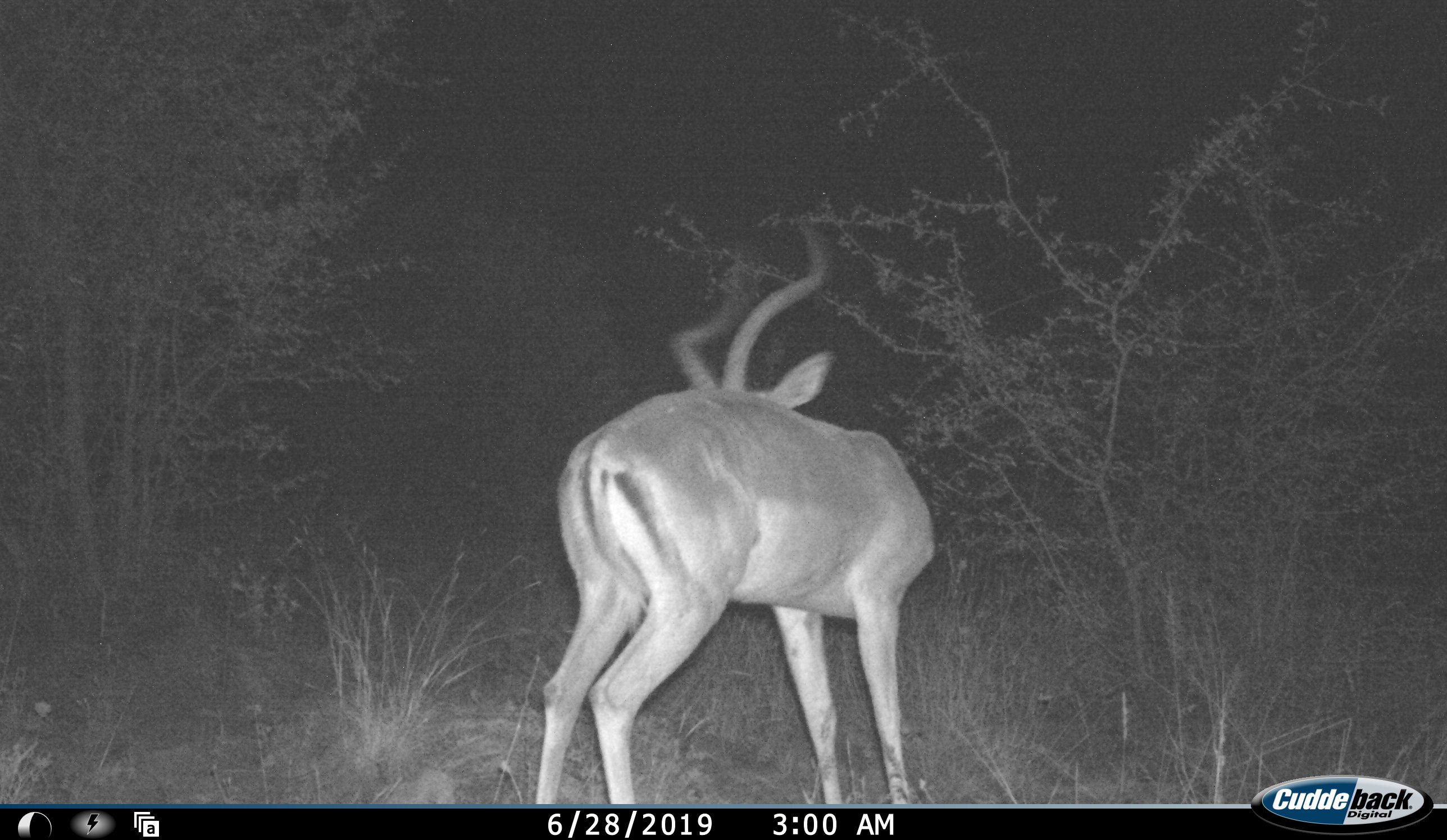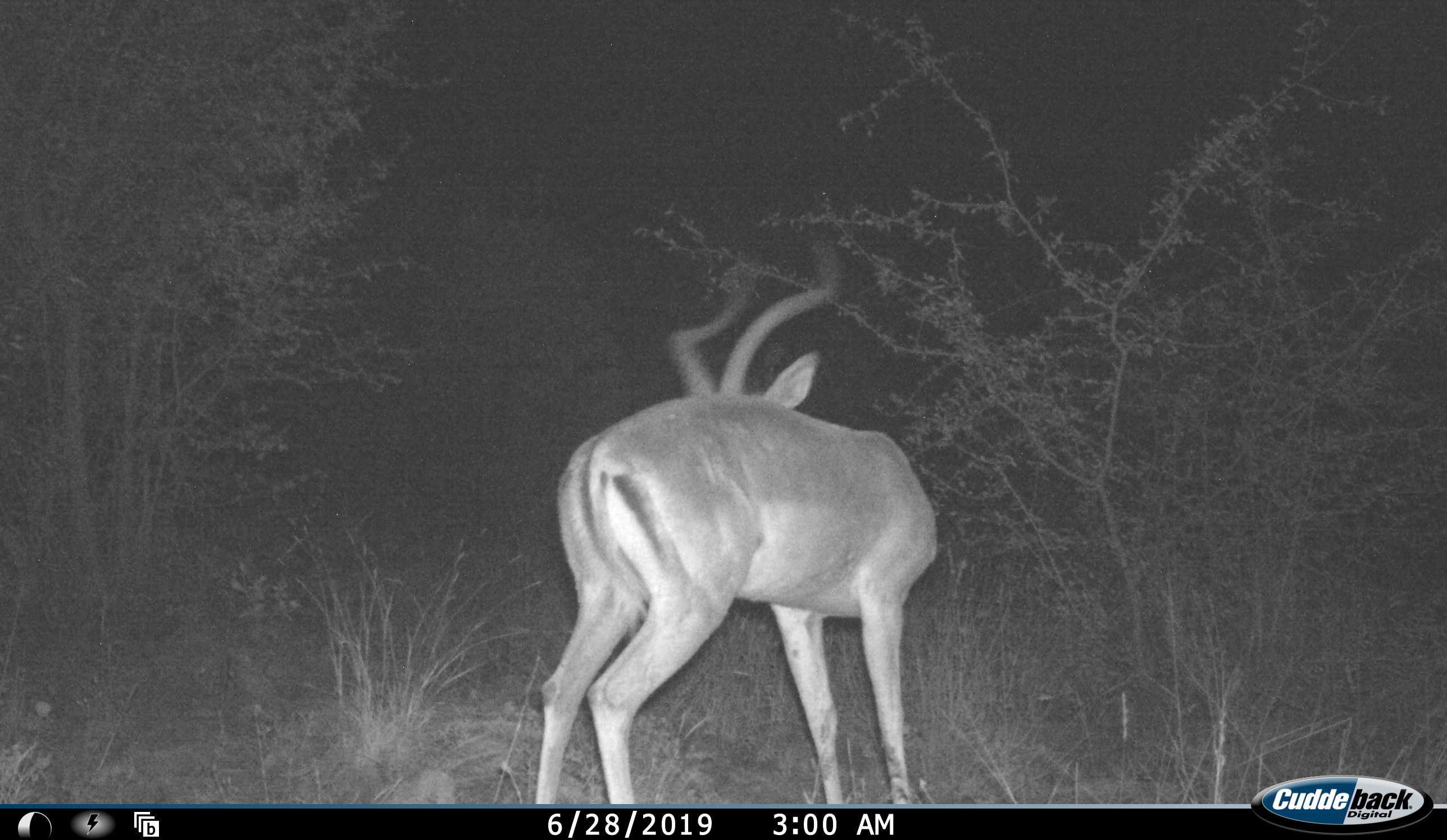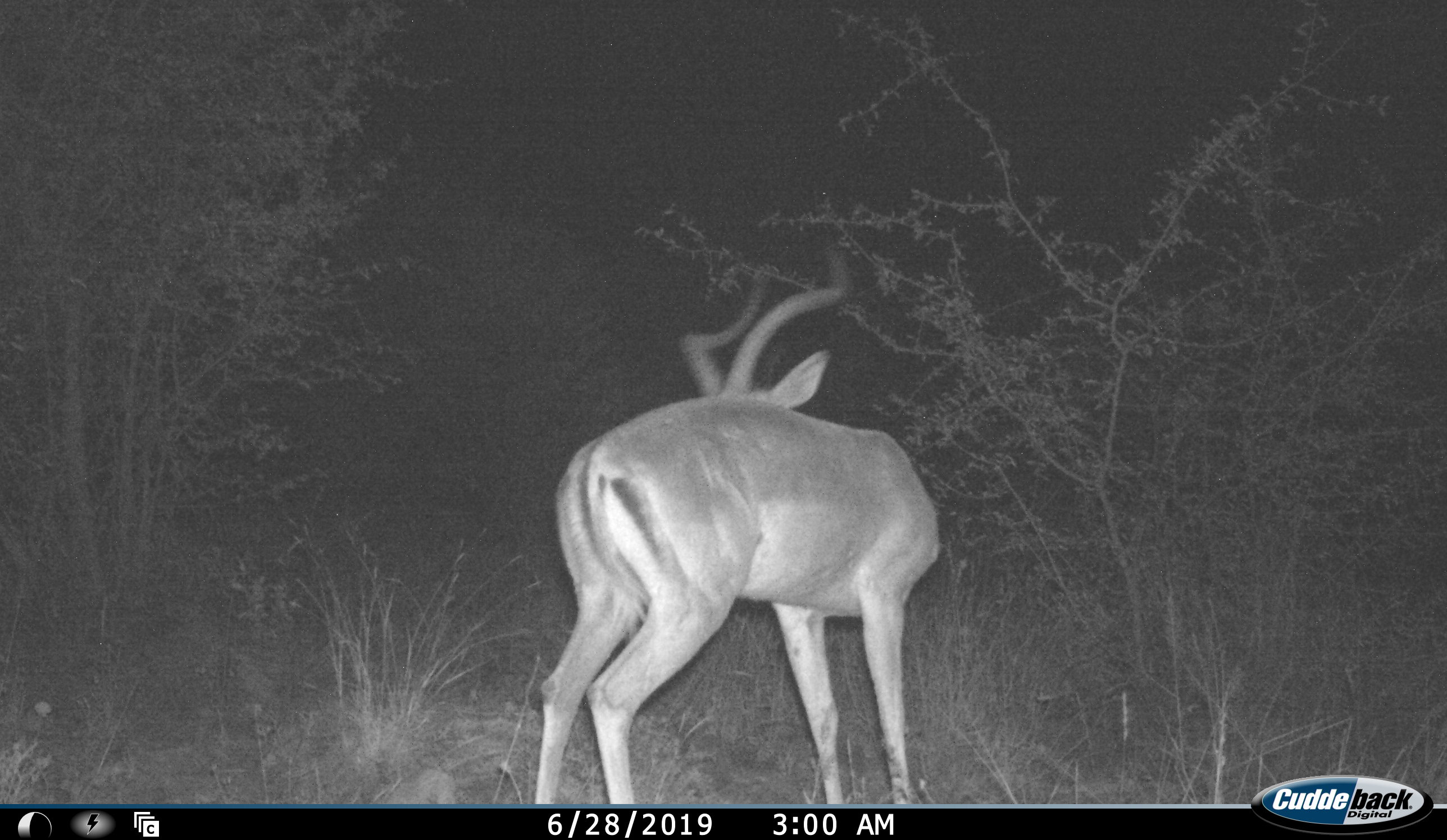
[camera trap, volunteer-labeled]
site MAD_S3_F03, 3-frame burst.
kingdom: Animalia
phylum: Chordata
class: Mammalia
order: Artiodactyla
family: Bovidae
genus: Aepyceros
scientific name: Aepyceros melampus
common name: impala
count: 1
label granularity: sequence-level